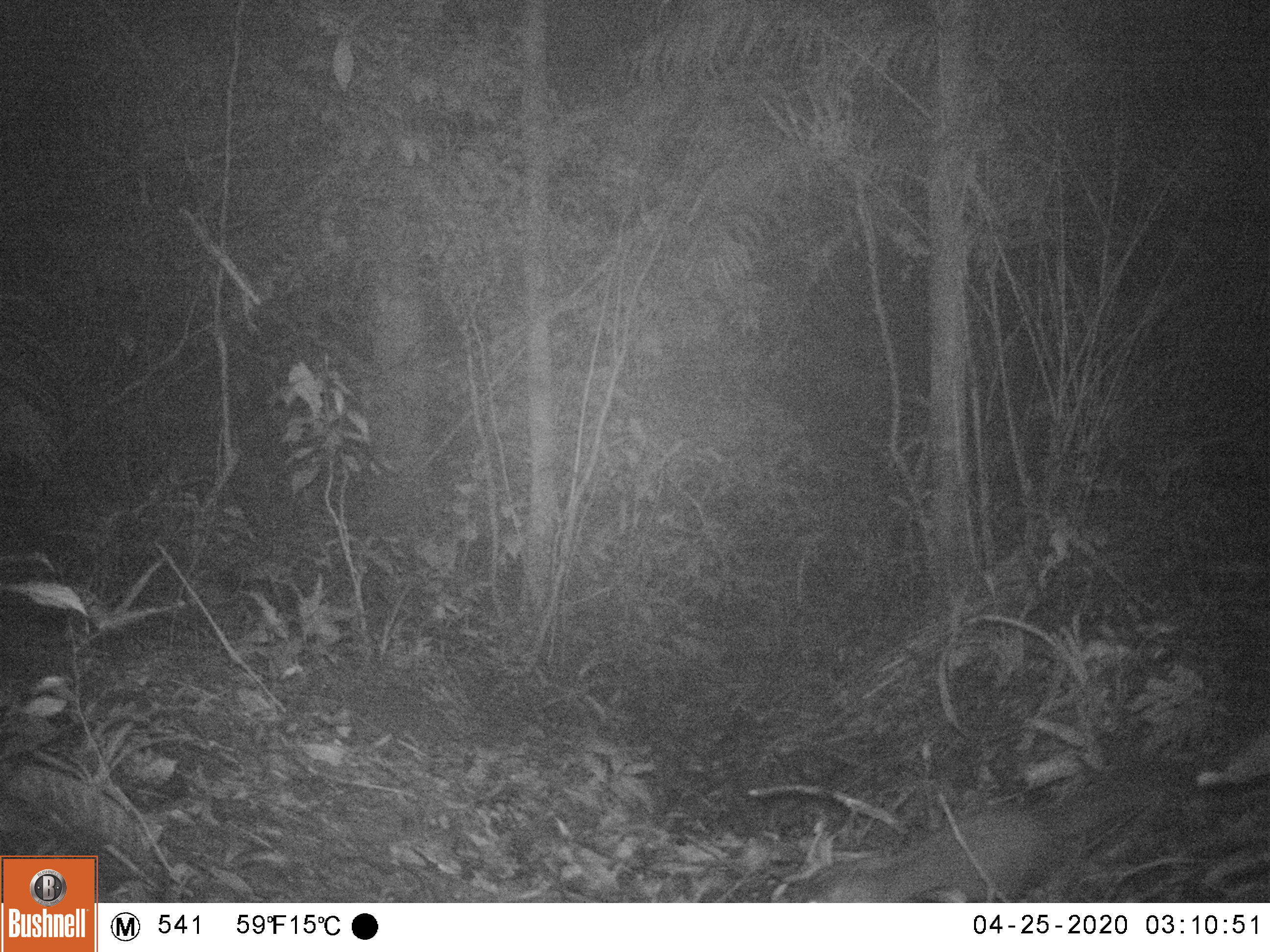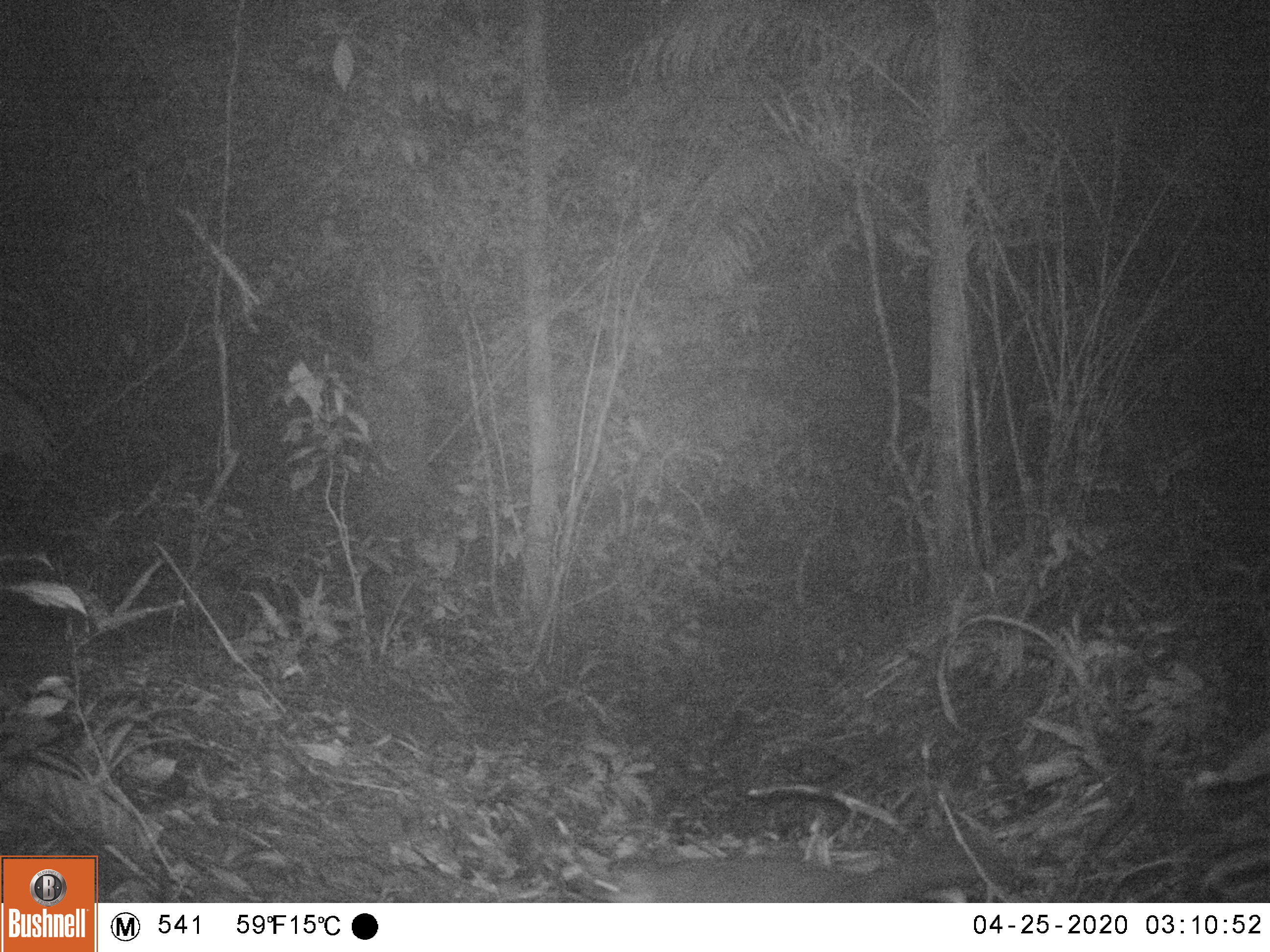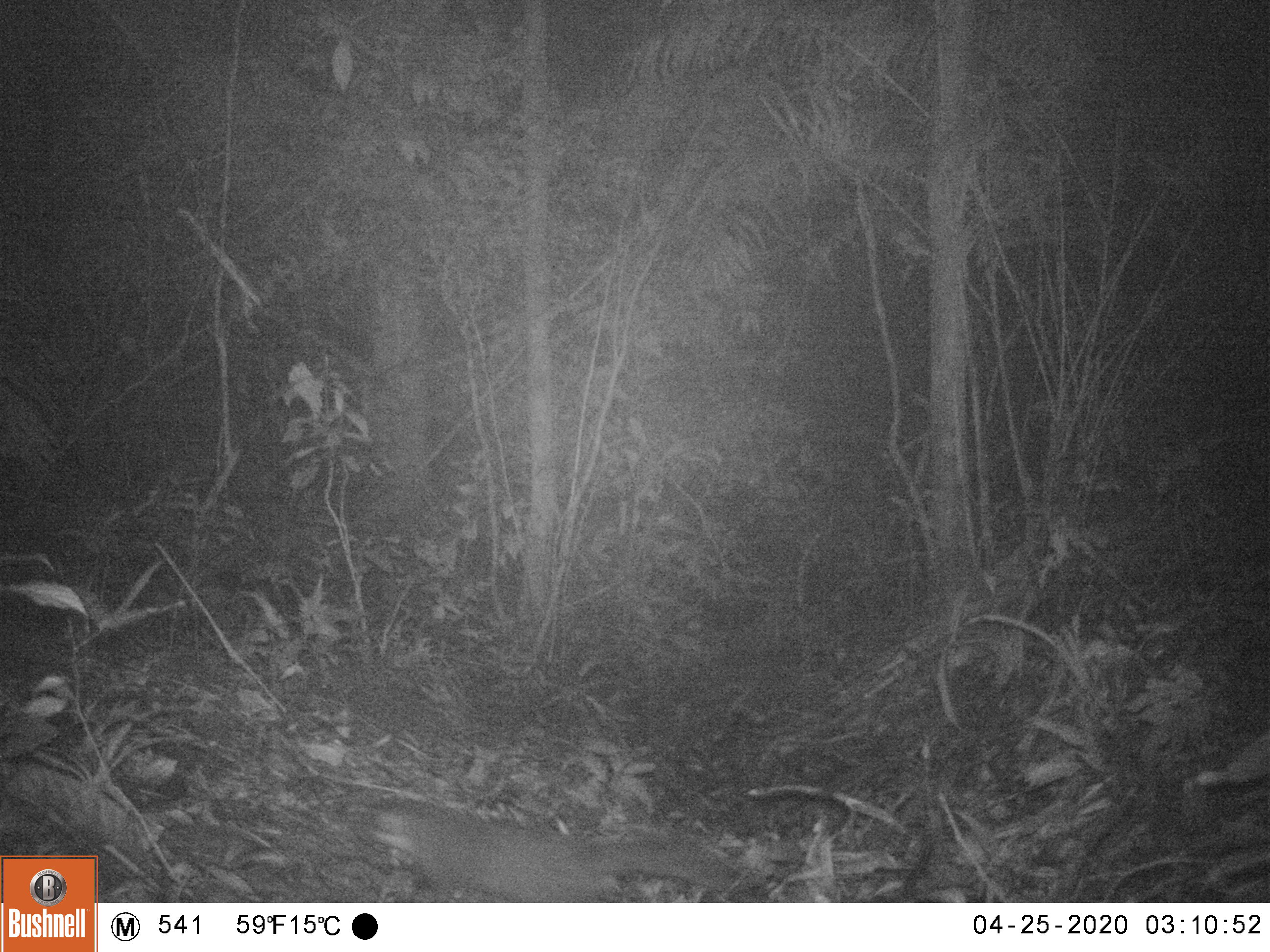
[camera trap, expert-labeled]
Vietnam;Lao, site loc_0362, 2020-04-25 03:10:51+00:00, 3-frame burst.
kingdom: Animalia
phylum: Chordata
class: Mammalia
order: Carnivora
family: Mustelidae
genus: Melogale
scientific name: Melogale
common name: ferret badger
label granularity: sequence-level